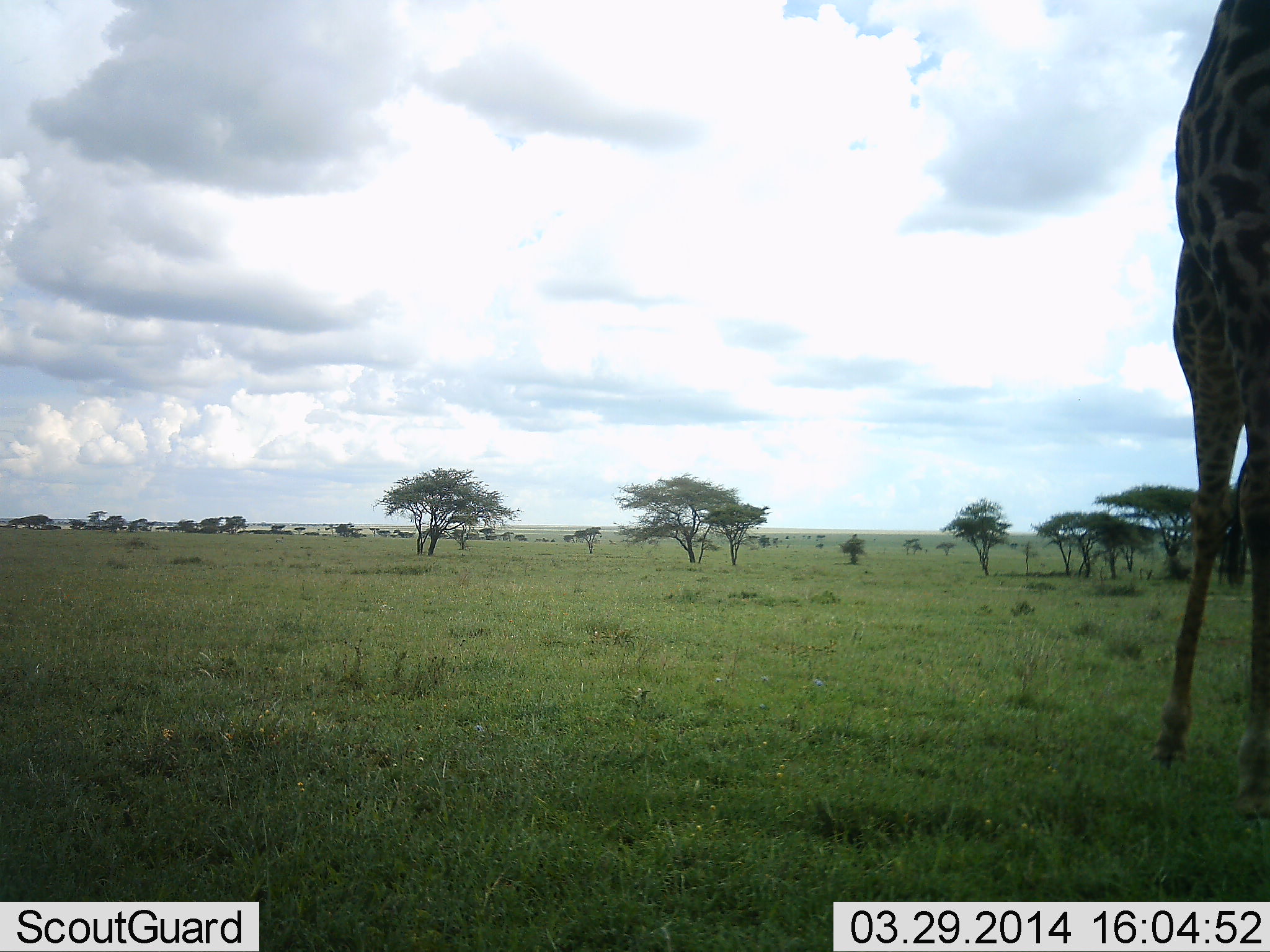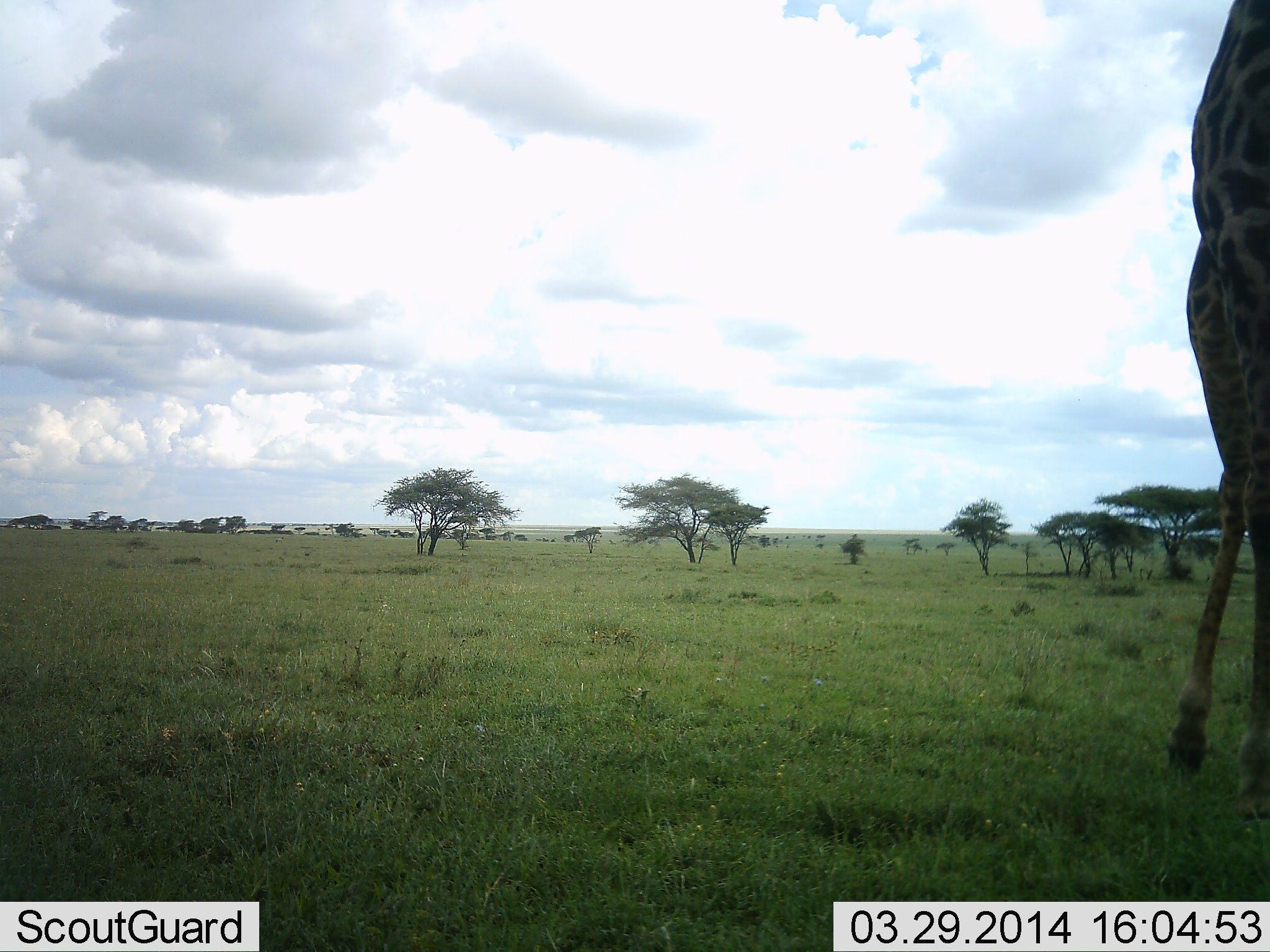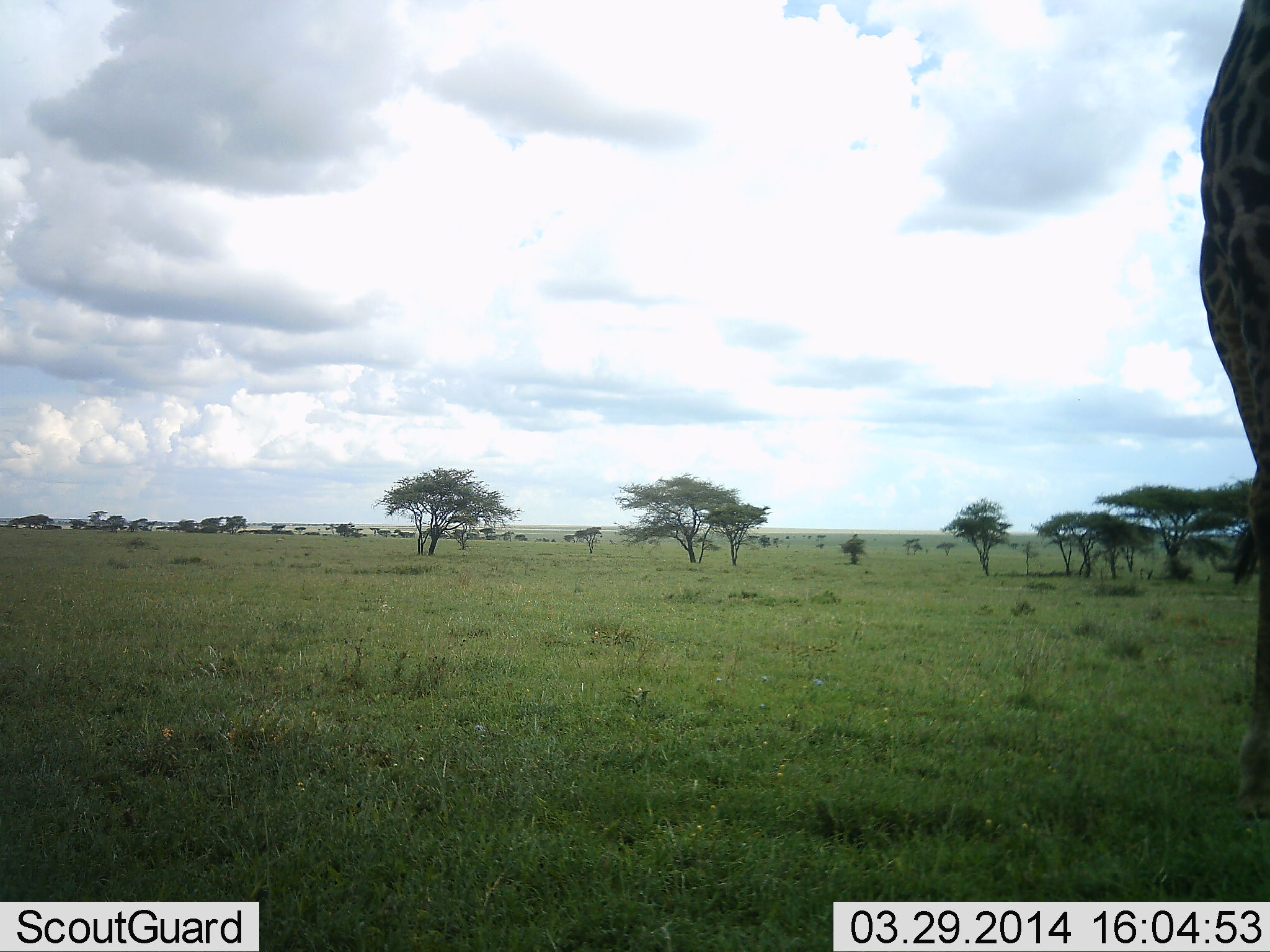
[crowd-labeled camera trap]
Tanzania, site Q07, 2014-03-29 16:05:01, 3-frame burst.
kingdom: Animalia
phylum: Chordata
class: Mammalia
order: Artiodactyla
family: Giraffidae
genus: Giraffa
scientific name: Giraffa camelopardalis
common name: giraffe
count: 1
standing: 60%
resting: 0%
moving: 40%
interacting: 0%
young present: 0%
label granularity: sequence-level